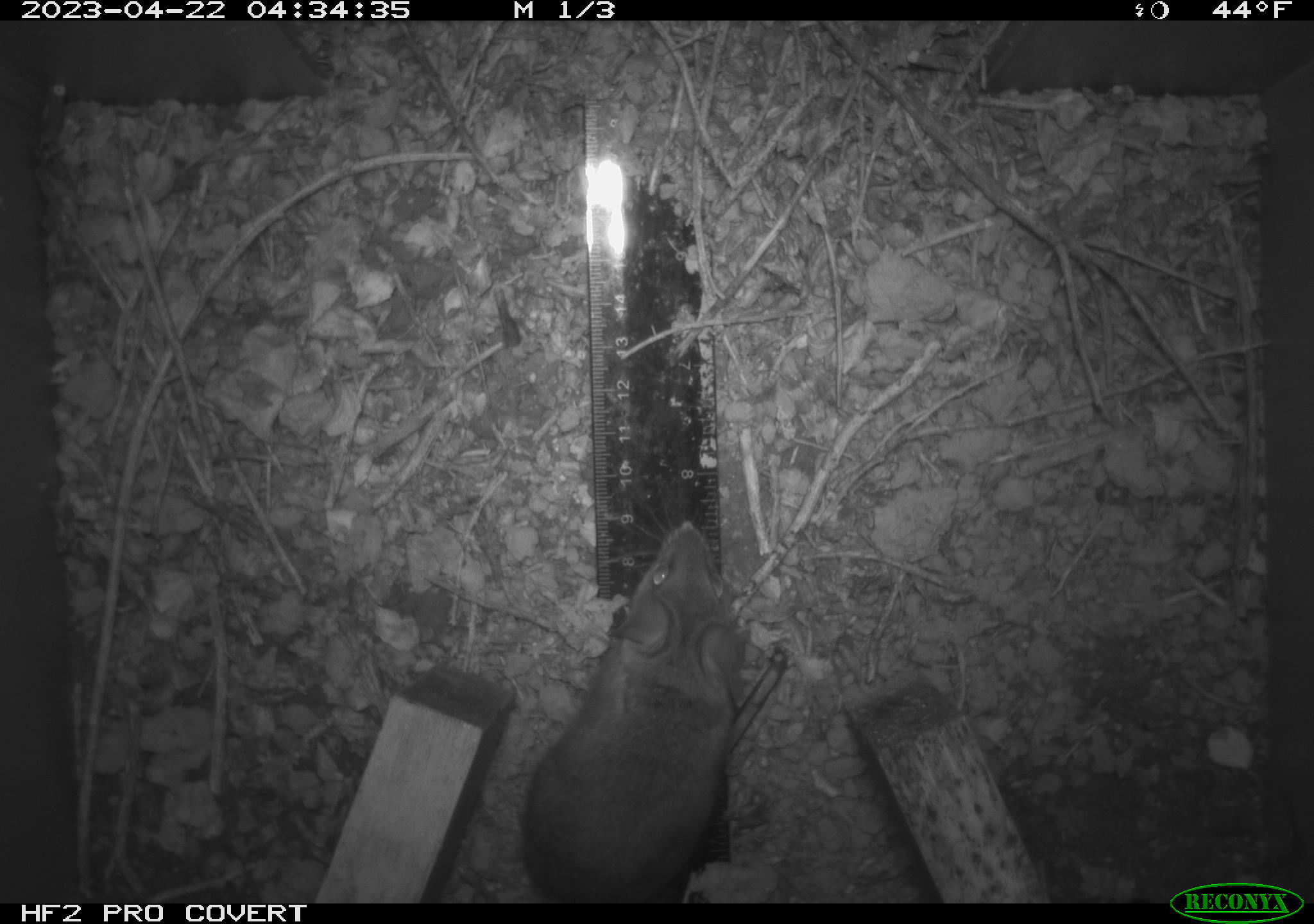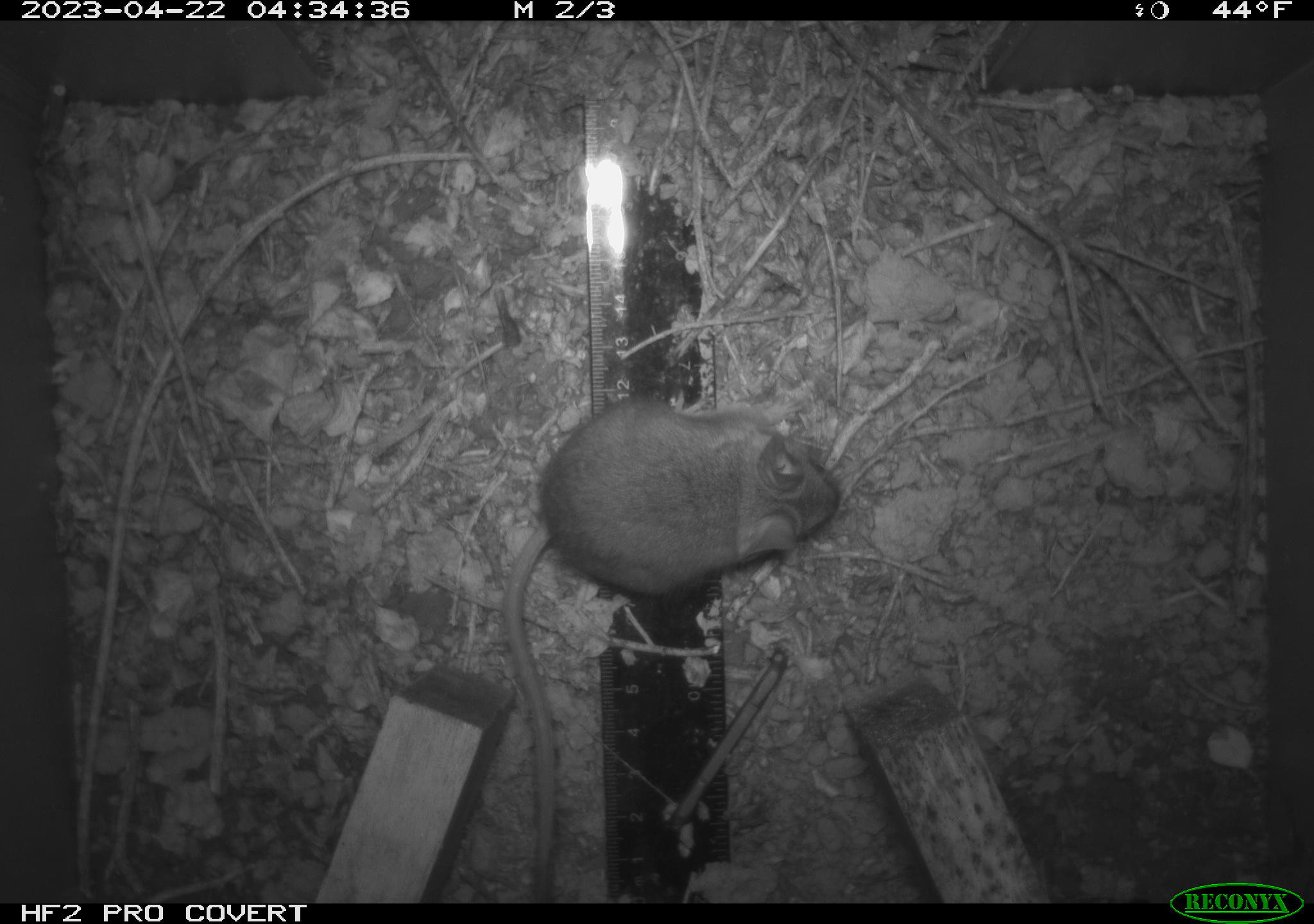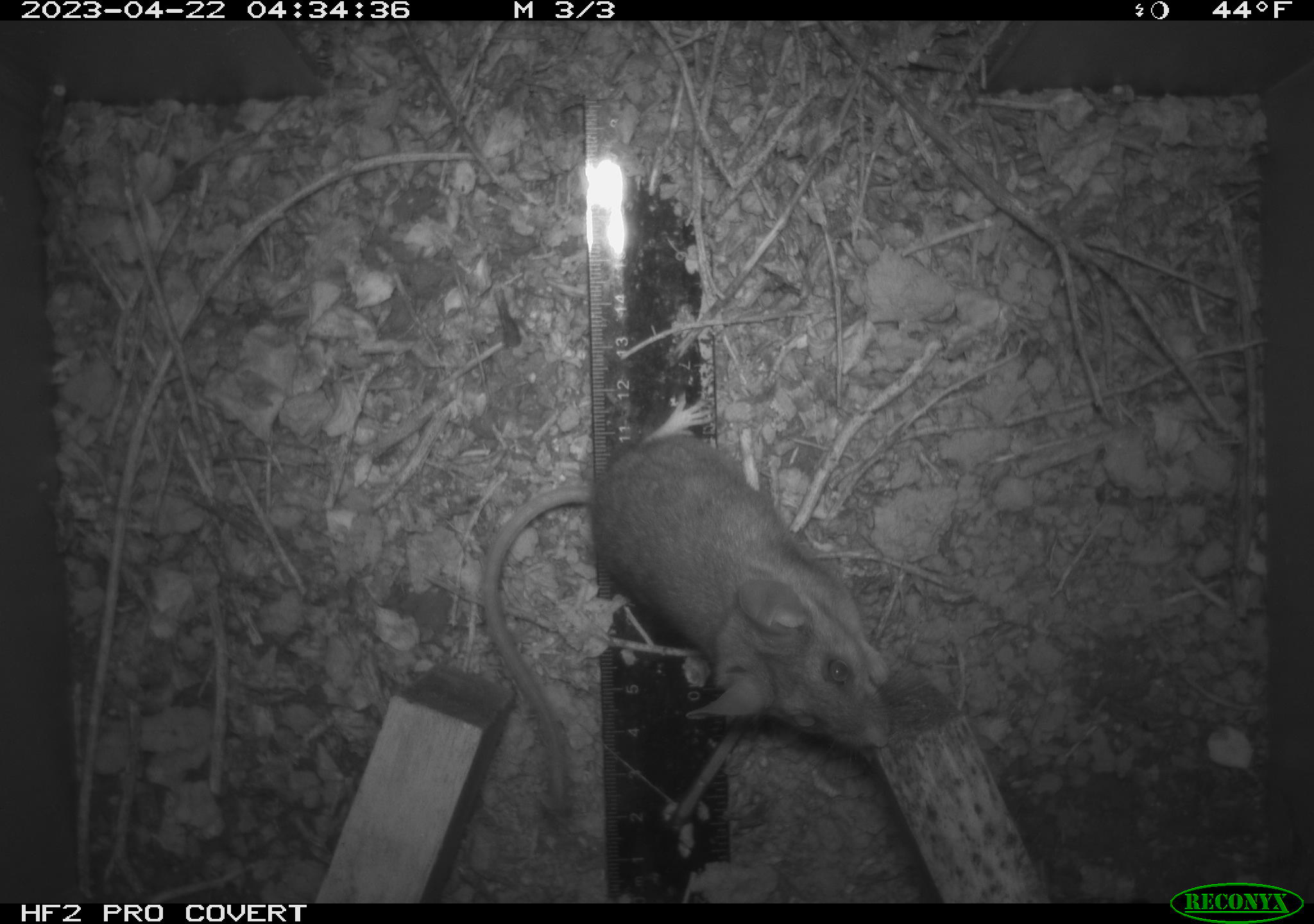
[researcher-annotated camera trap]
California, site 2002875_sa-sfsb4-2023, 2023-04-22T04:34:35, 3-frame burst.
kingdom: Animalia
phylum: Chordata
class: Mammalia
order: Rodentia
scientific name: Rodentia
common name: mouse species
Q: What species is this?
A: Mouse species (Rodentia).